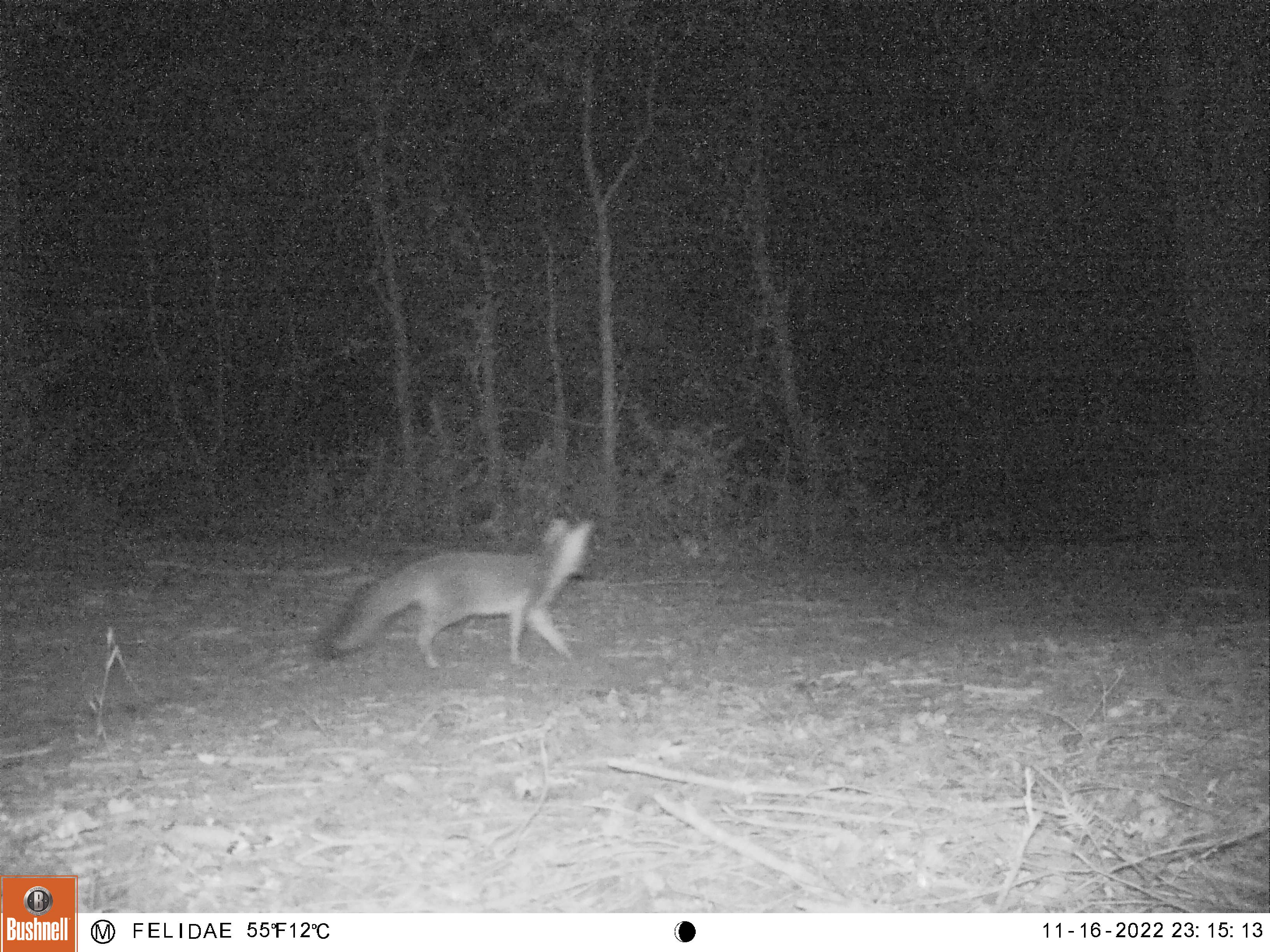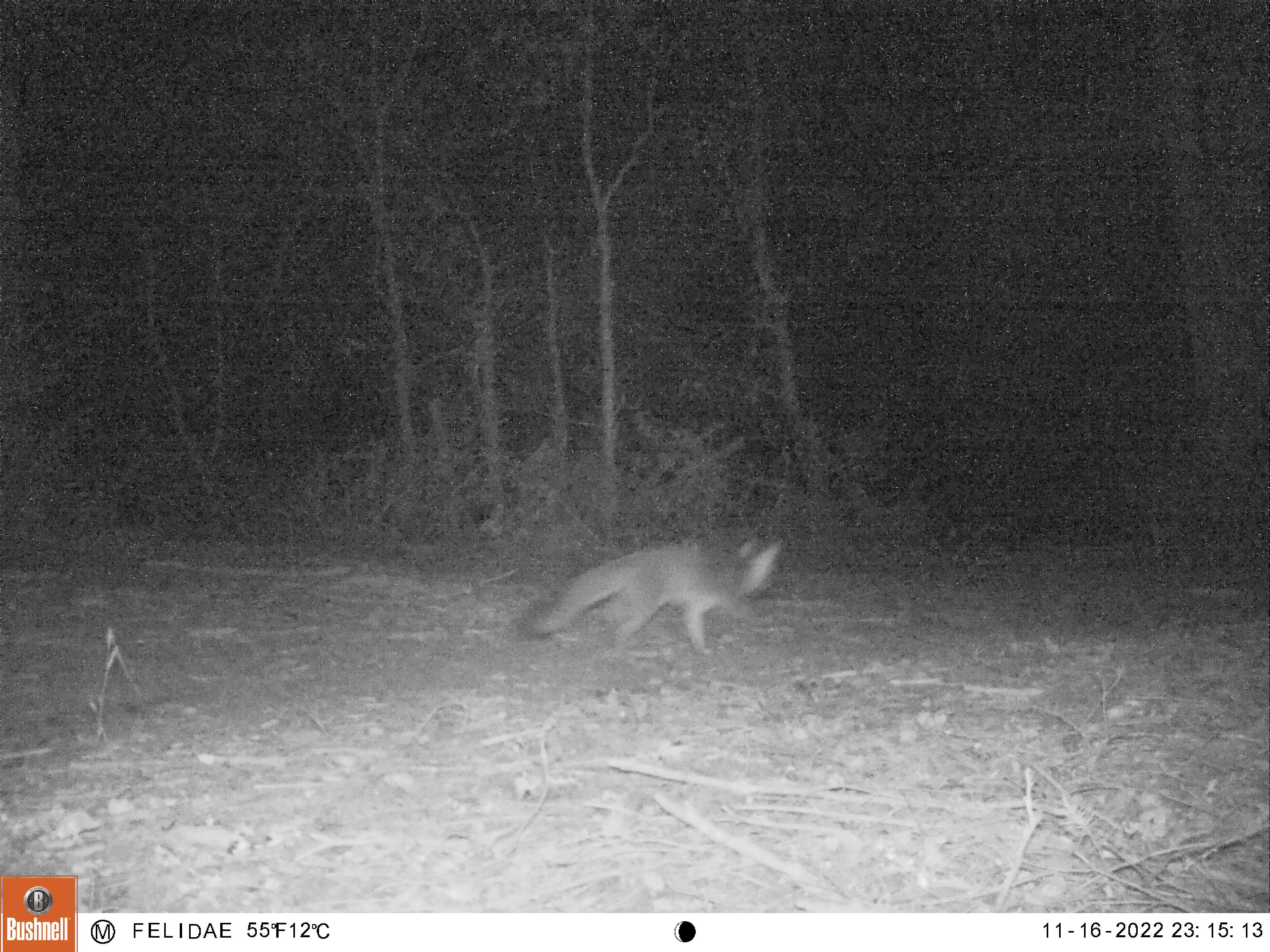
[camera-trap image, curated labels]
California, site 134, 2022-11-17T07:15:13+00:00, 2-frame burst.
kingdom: Animalia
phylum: Chordata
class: Mammalia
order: Carnivora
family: Canidae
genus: Urocyon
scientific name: Urocyon cinereoargenteus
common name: gray fox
Gray fox (Urocyon cinereoargenteus).